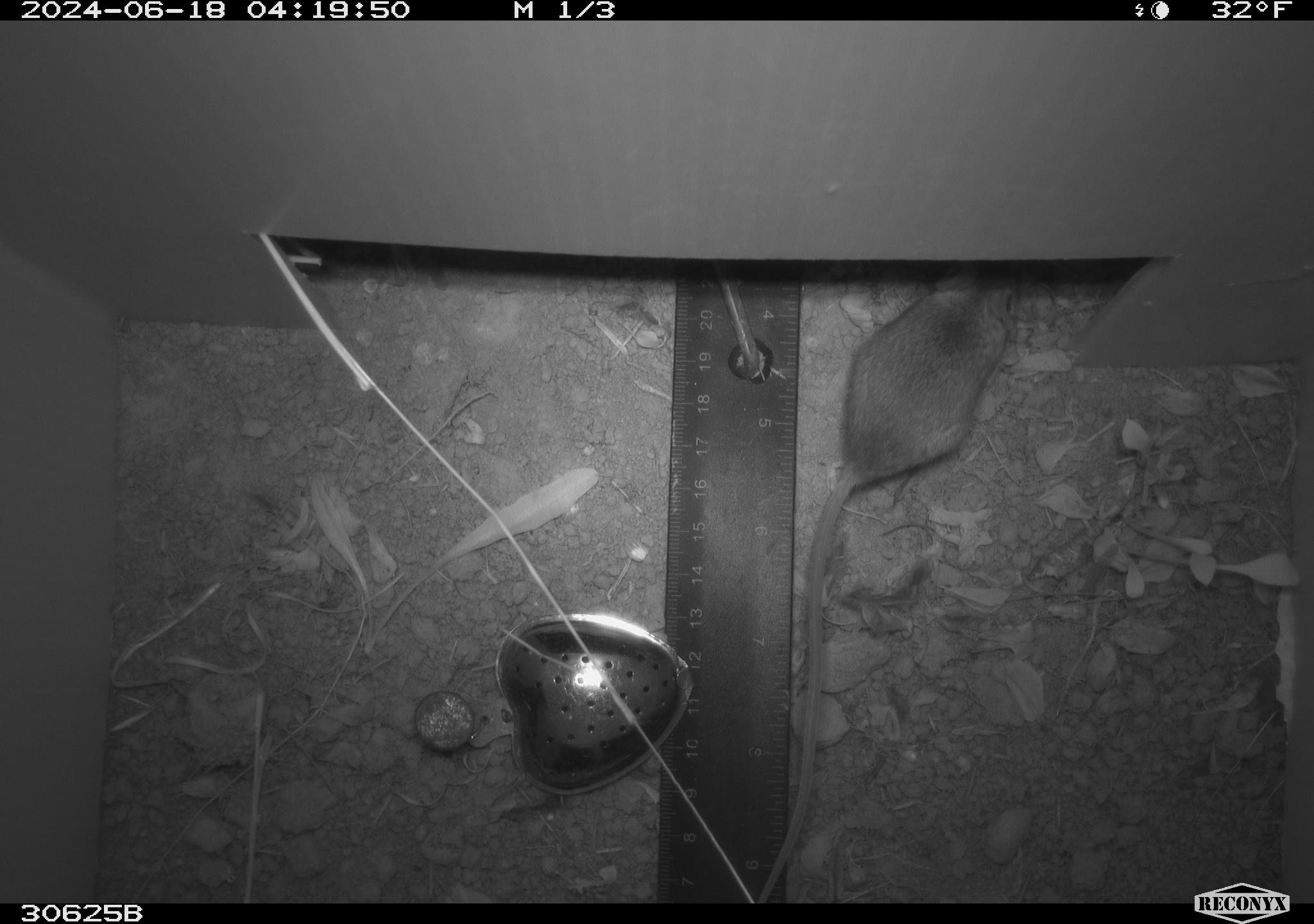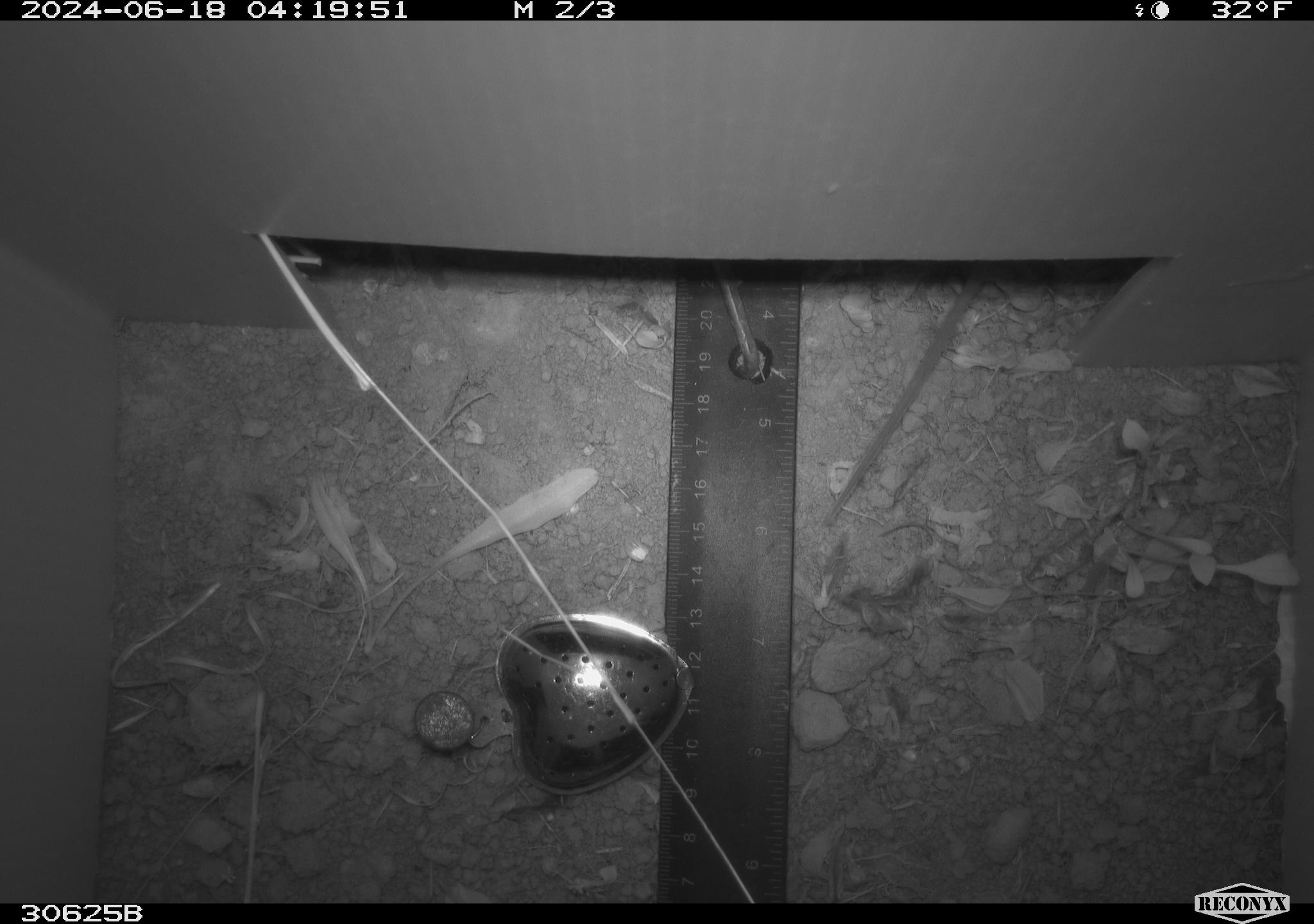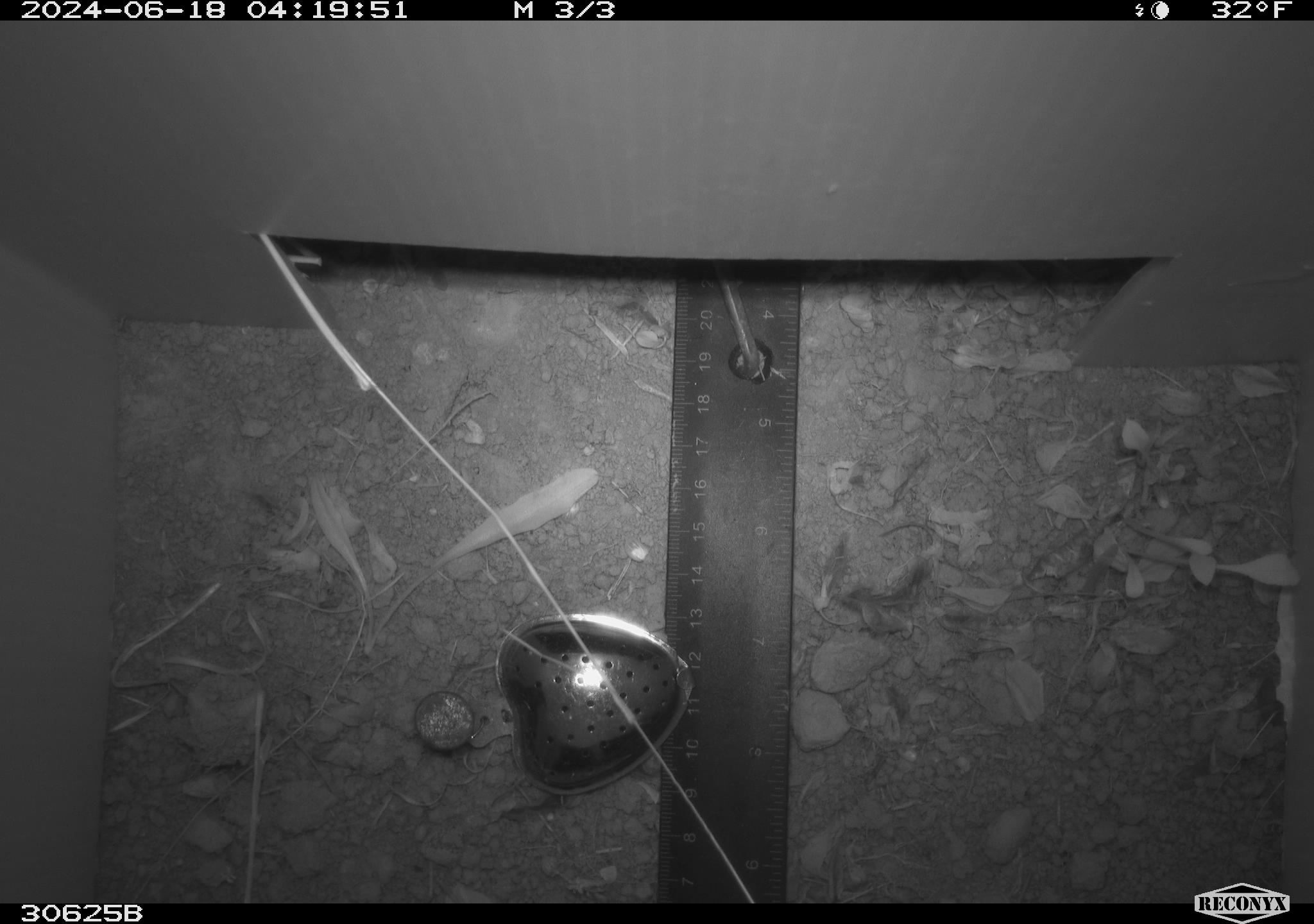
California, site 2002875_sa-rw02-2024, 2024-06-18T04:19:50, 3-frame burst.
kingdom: Animalia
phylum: Chordata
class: Mammalia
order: Rodentia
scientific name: Rodentia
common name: mouse species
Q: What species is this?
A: Mouse species (Rodentia).